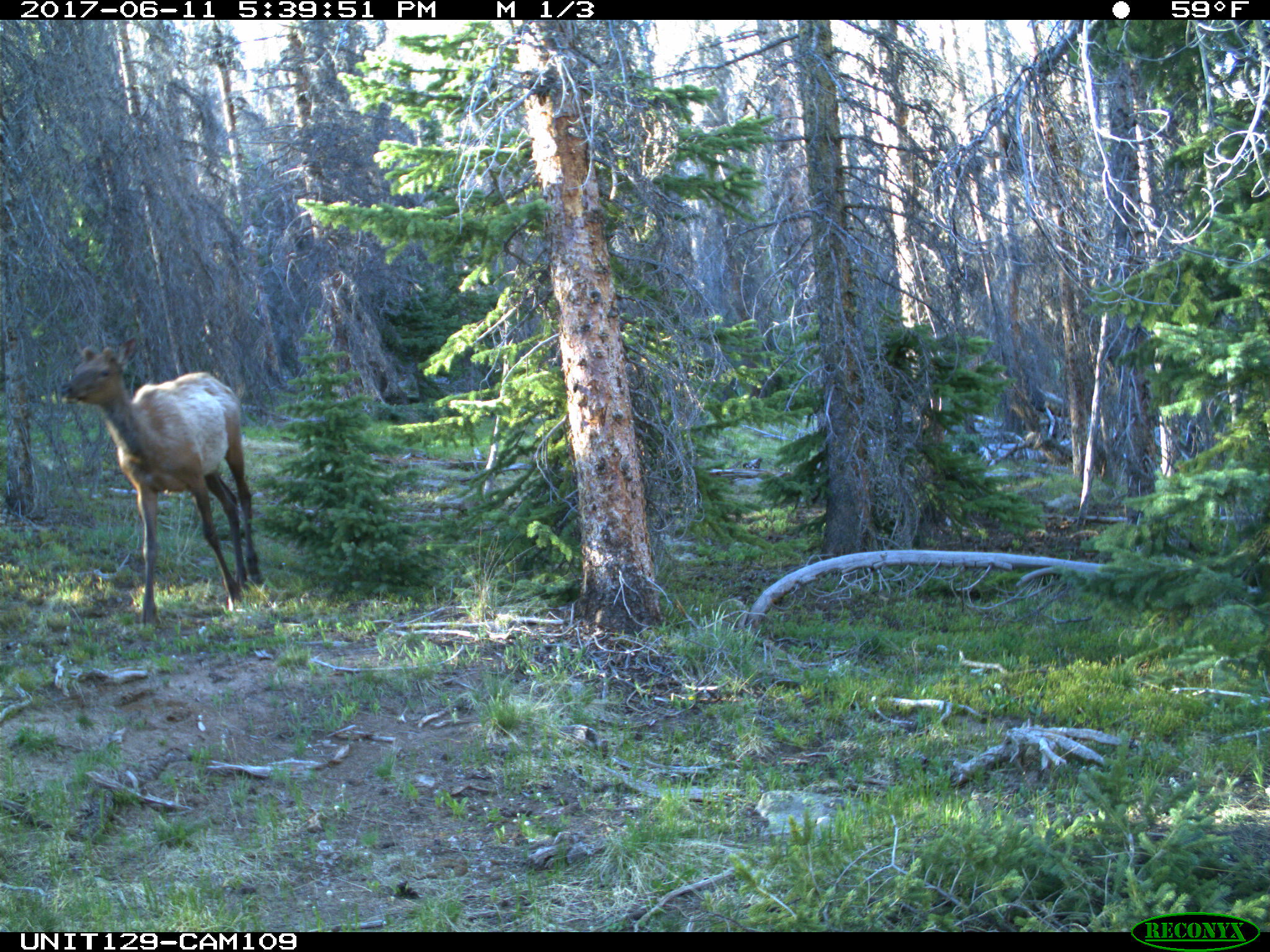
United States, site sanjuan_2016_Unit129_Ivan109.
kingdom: Animalia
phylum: Chordata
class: Mammalia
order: Artiodactyla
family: Cervidae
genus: Cervus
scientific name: Cervus elaphus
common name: red deer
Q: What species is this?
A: Cervus elaphus (red deer).